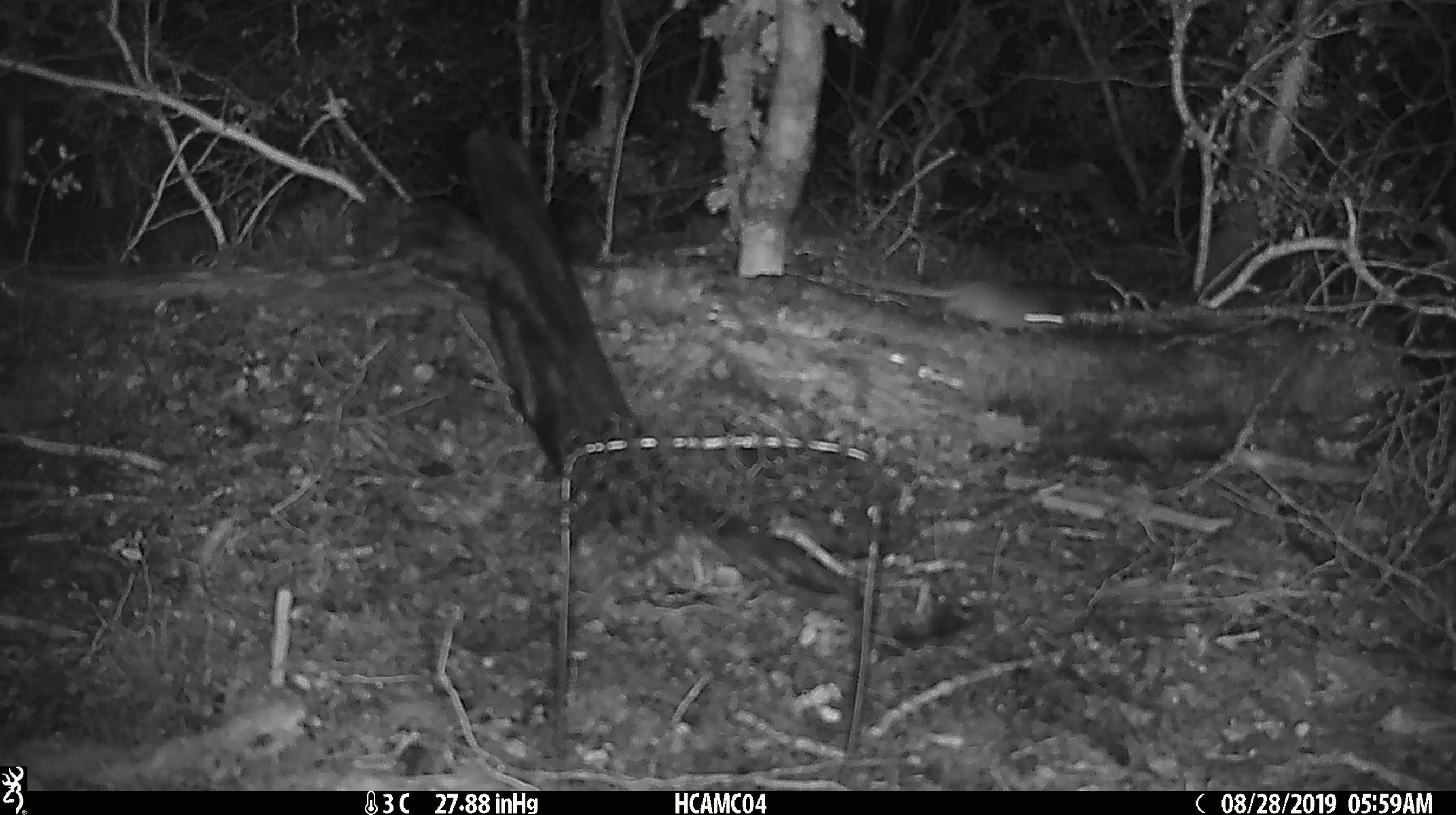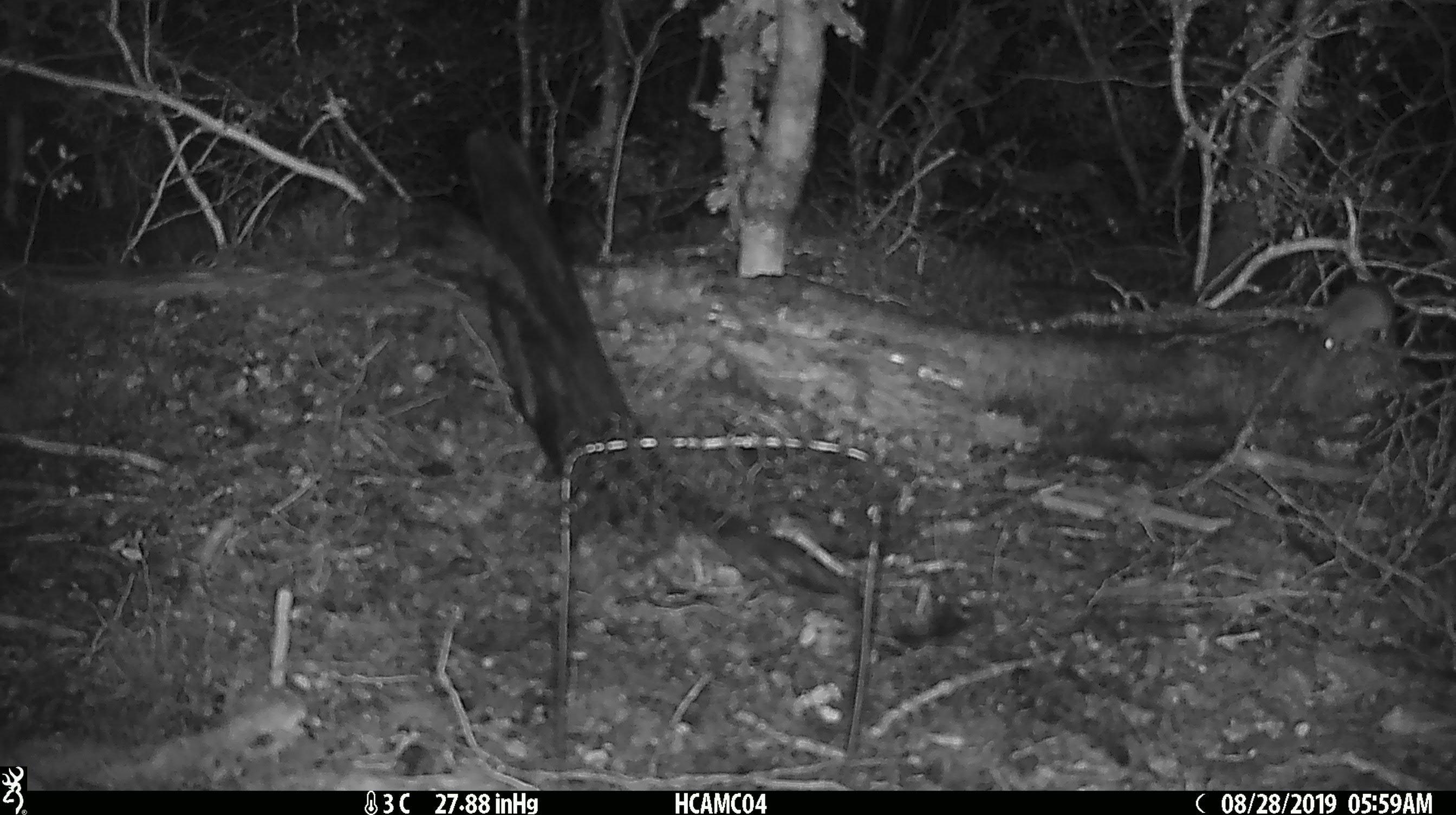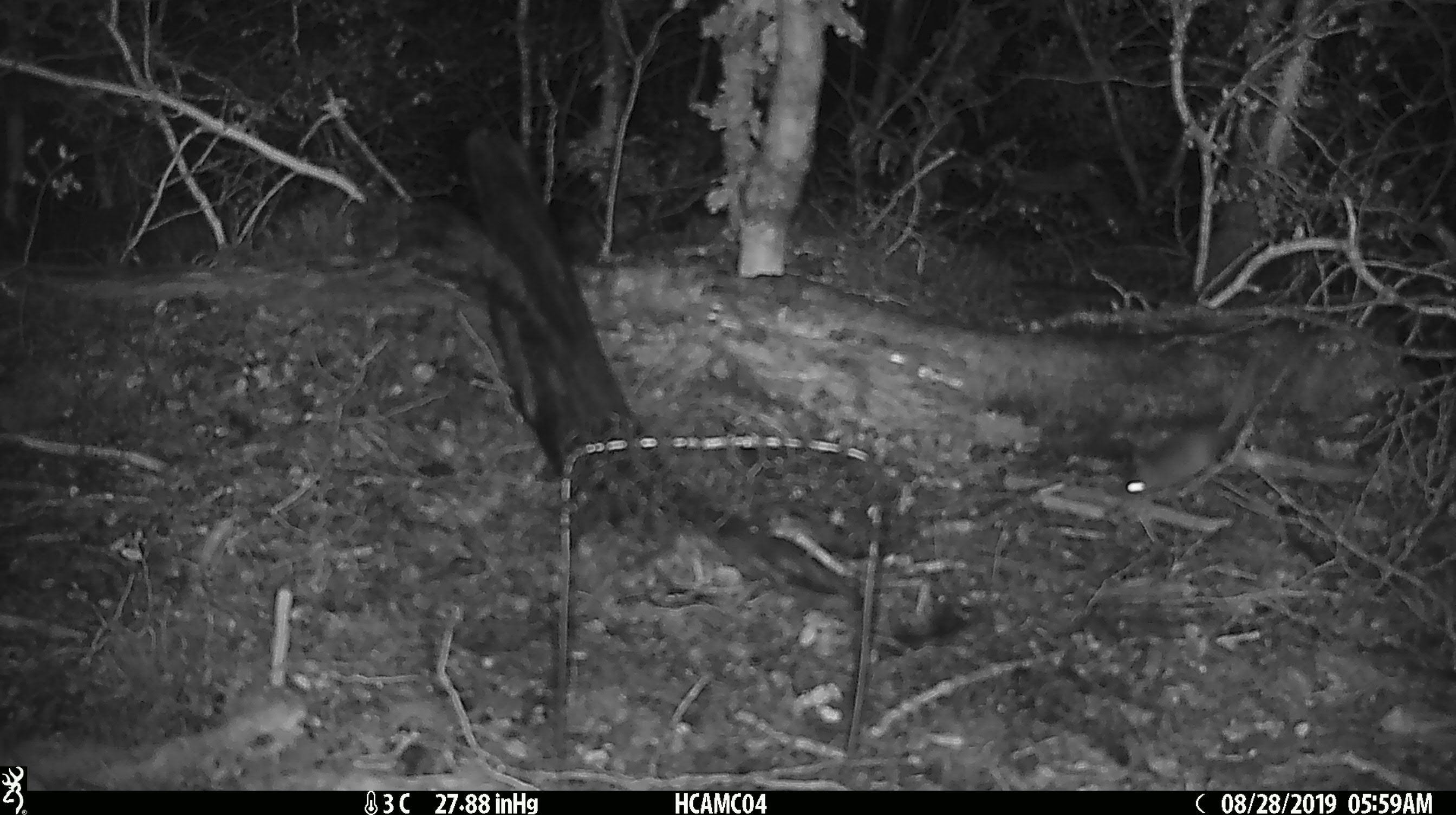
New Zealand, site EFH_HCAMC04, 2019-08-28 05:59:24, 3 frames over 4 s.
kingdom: Animalia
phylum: Chordata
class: Mammalia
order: Rodentia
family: Muridae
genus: Mus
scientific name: Mus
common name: mouse